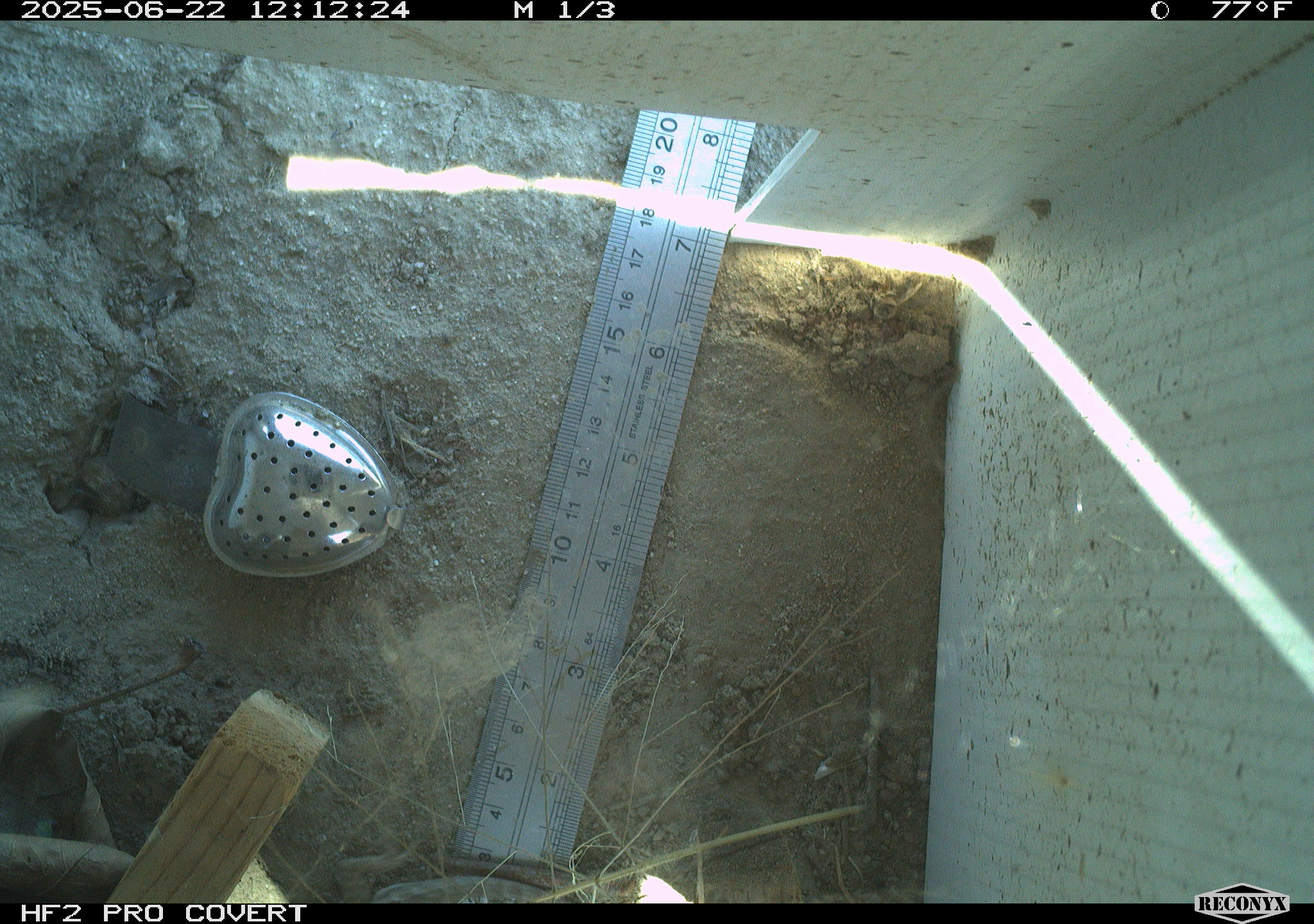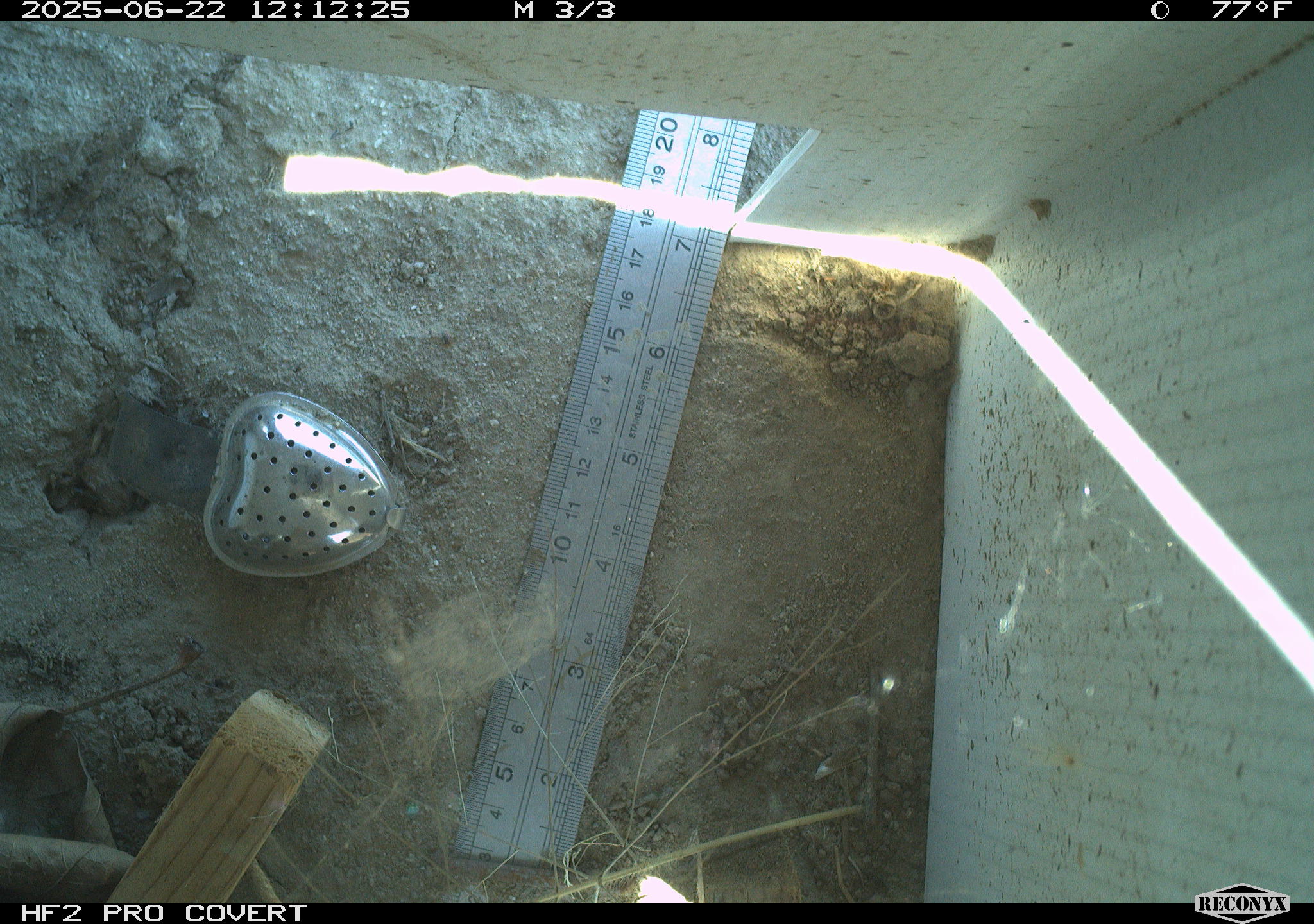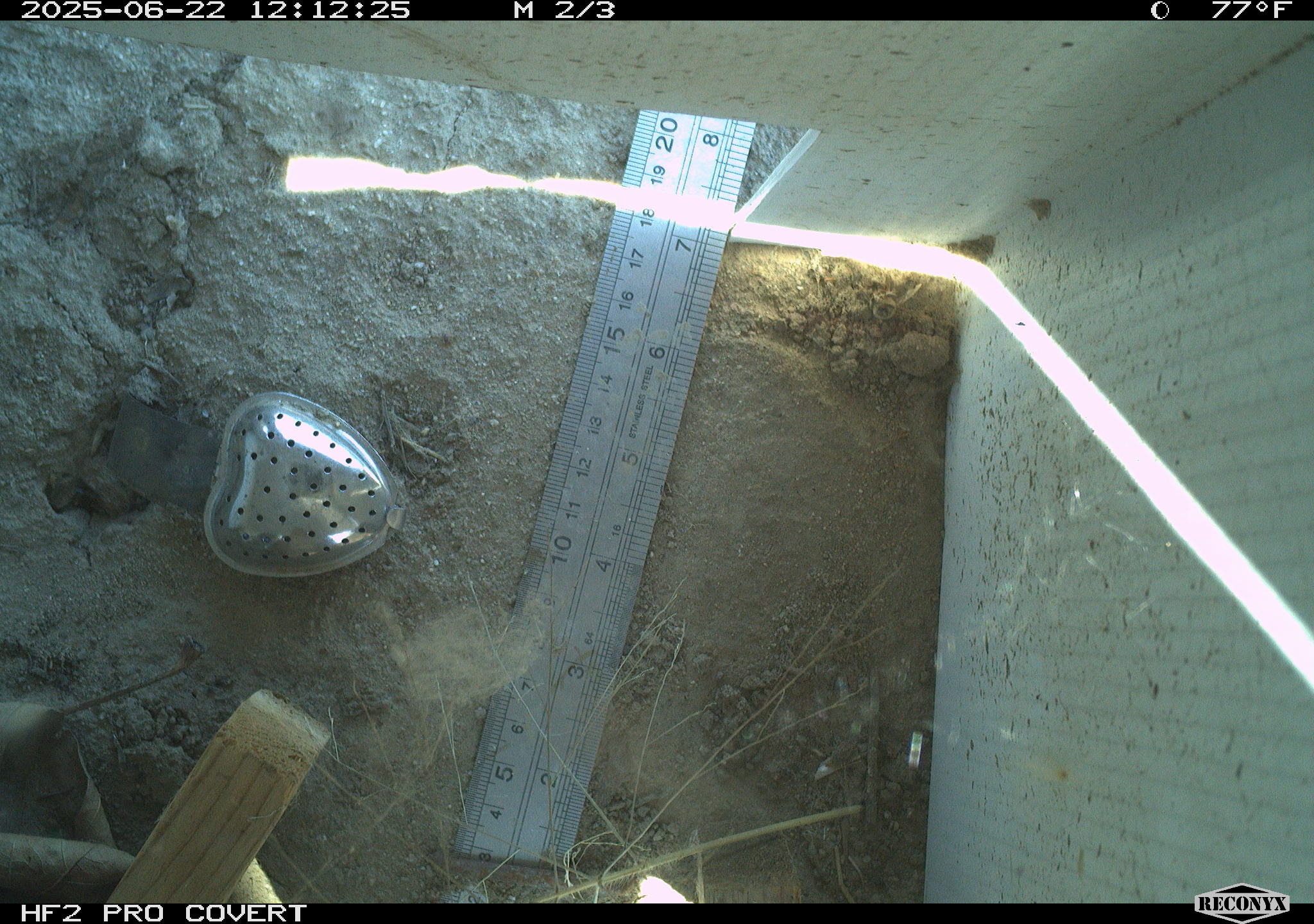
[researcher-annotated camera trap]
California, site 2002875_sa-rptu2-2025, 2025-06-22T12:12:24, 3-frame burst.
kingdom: Animalia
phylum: Chordata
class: Reptilia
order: Squamata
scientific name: Squamata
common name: lizards and snakes